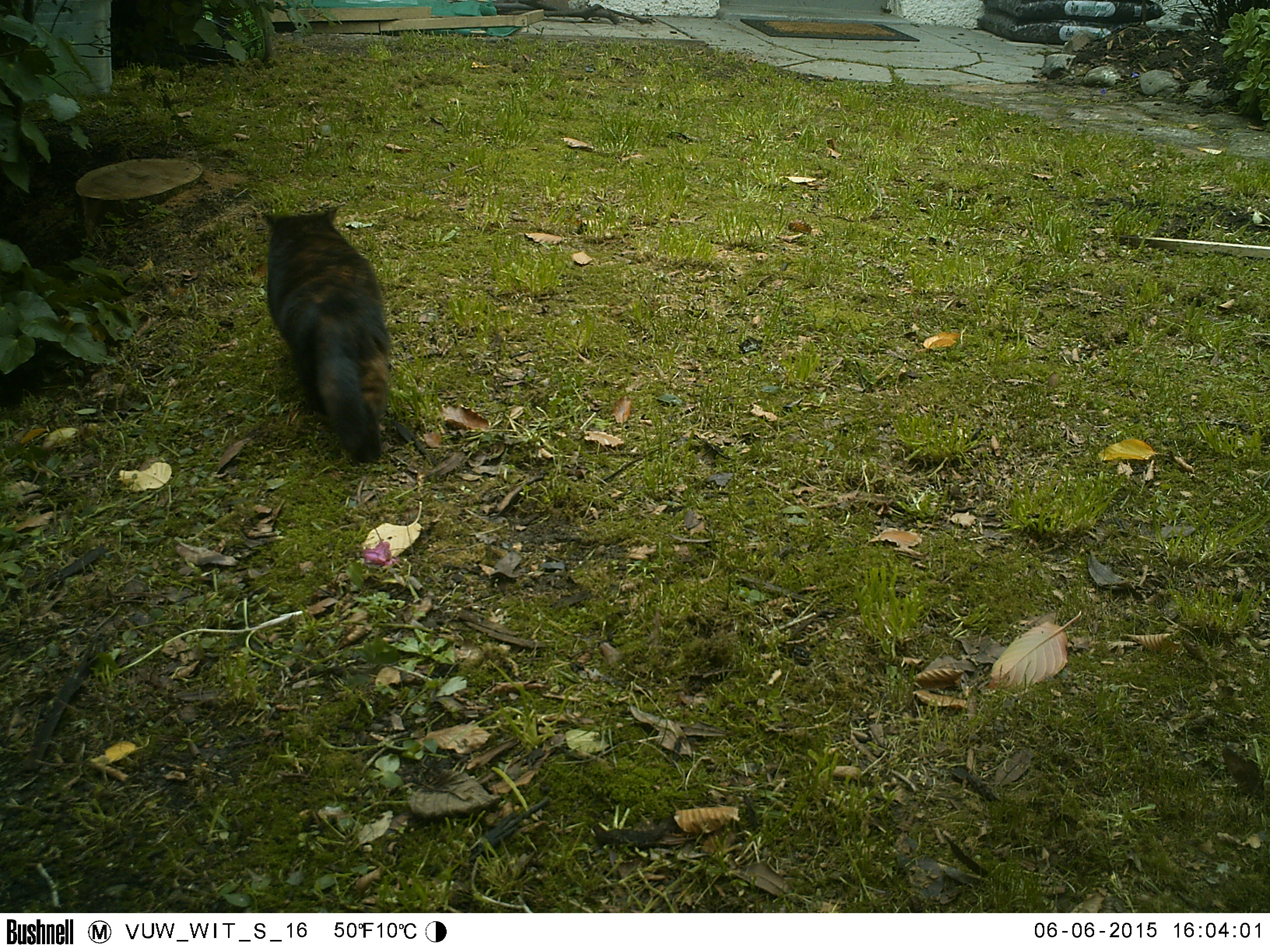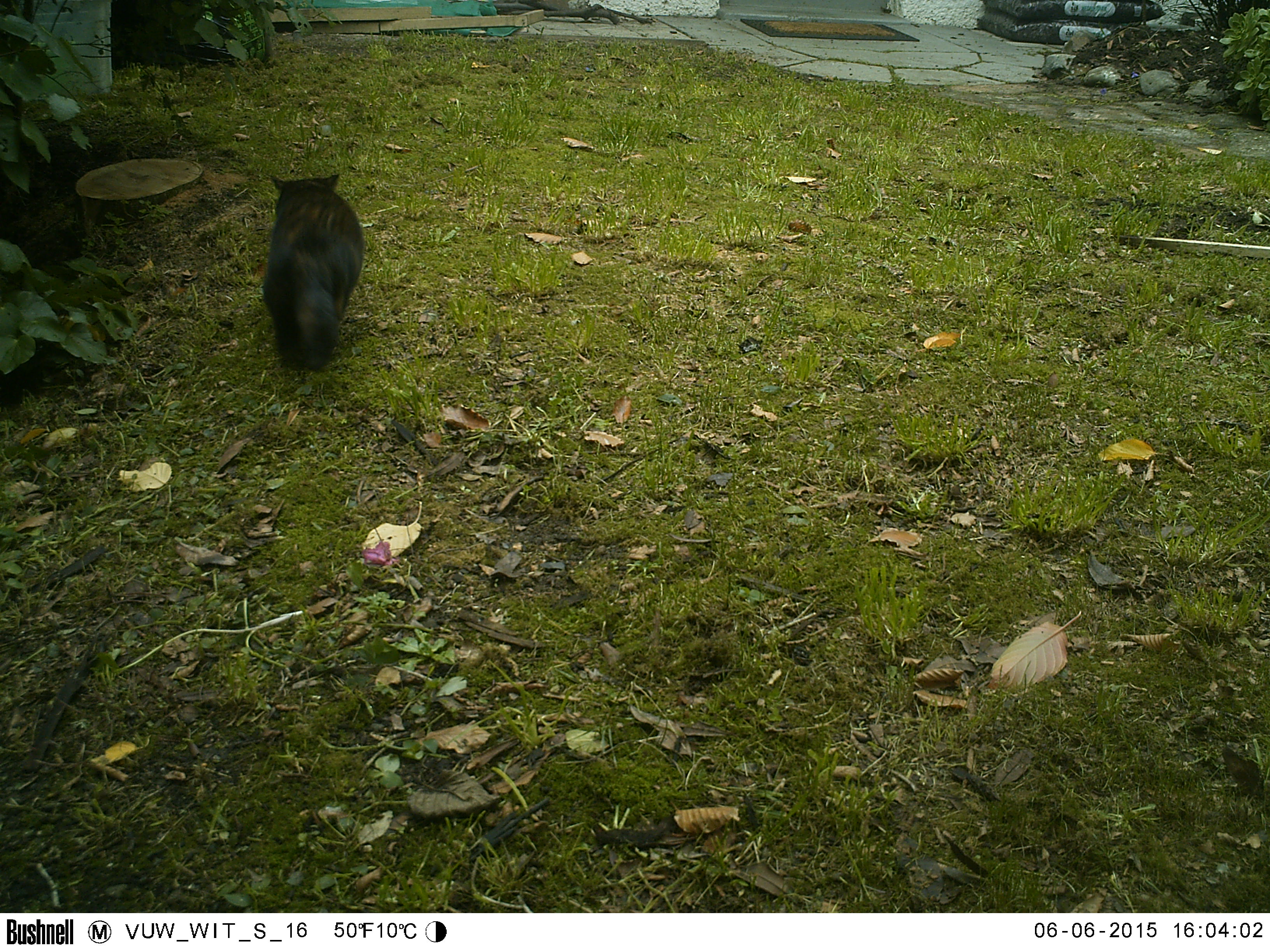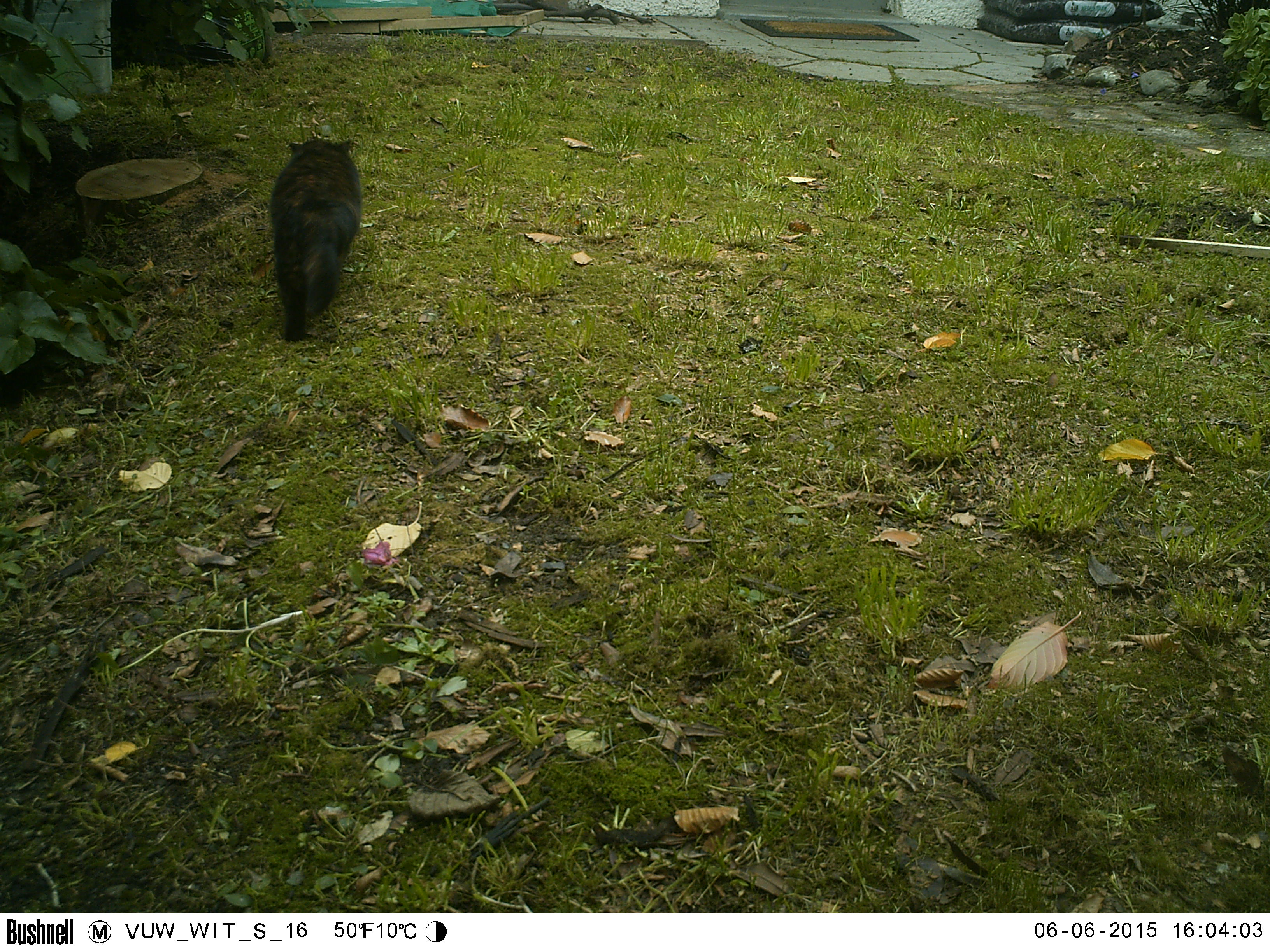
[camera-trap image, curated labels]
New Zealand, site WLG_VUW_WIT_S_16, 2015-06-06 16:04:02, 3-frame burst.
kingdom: Animalia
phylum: Chordata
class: Mammalia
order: Carnivora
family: Felidae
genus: Felis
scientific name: Felis catus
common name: domestic cat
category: cat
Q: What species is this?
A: Cat (domestic cat) (Felis catus).